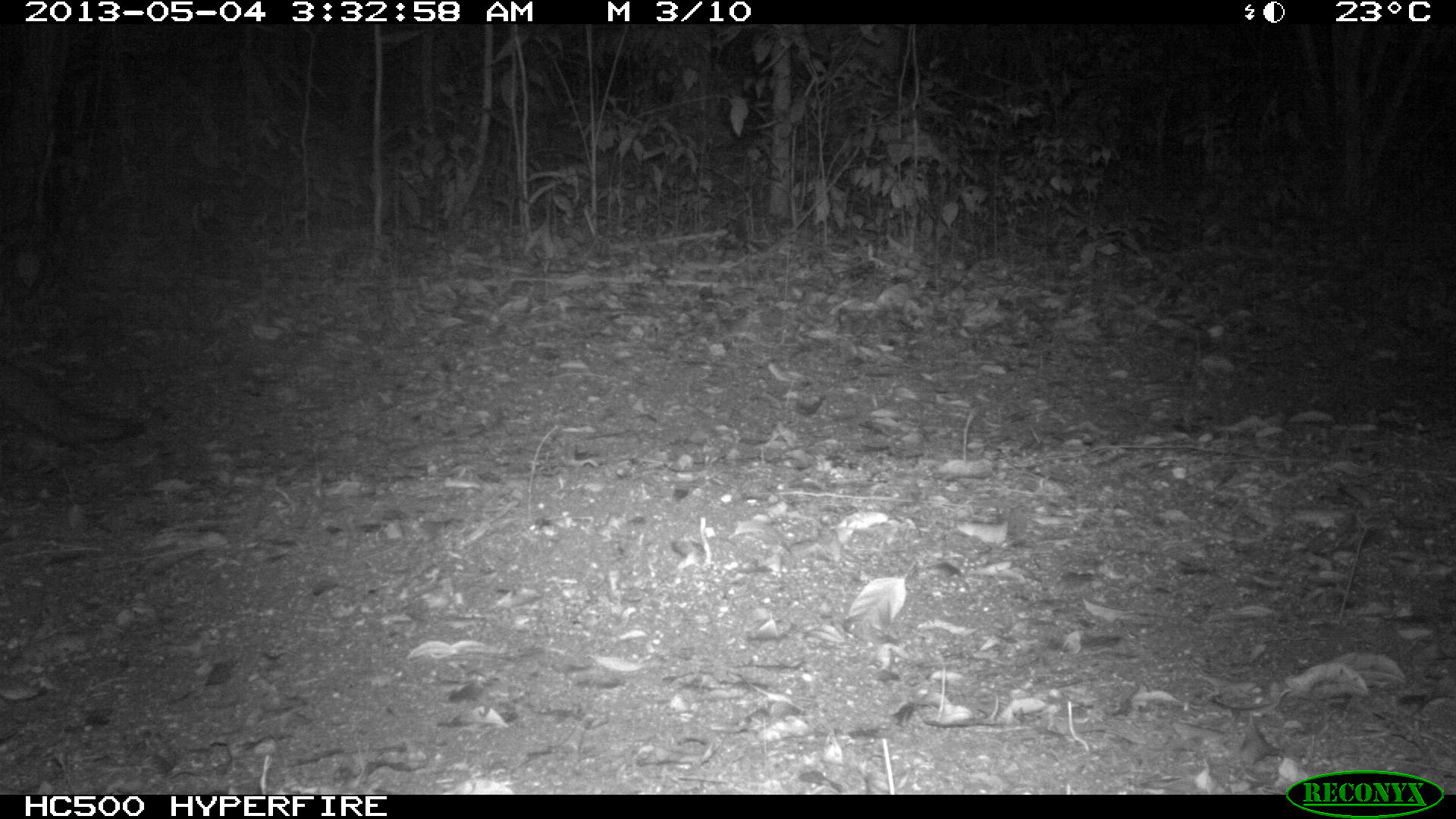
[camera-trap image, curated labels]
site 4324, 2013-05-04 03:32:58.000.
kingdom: Animalia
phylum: Chordata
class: Mammalia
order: Carnivora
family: Canidae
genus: Urocyon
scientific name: Urocyon cinereoargenteus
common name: gray fox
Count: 1.